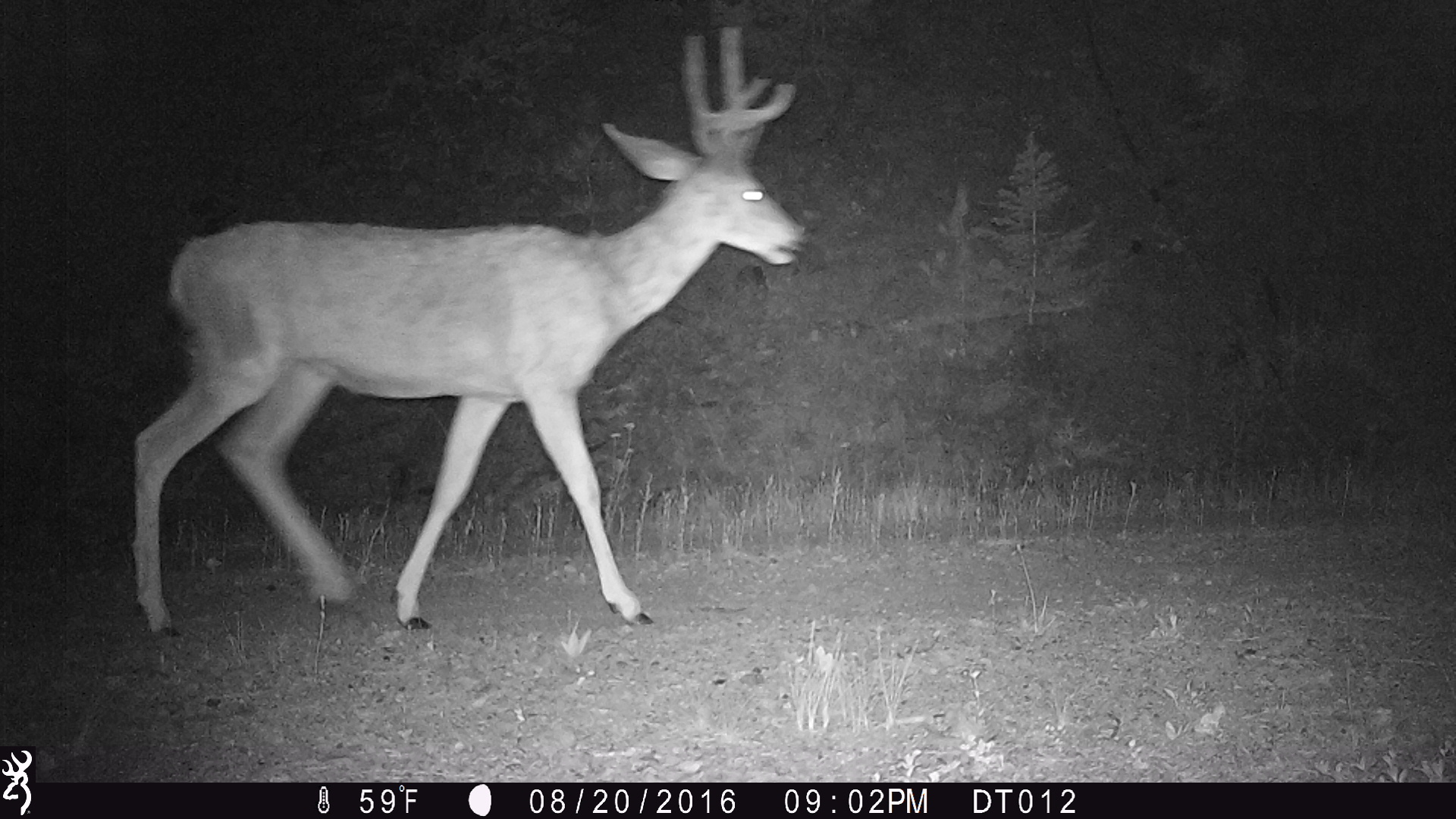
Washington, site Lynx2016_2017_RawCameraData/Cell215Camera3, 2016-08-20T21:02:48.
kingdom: Animalia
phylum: Chordata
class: Mammalia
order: Artiodactyla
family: Cervidae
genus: Odocoileus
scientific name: Odocoileus hemionus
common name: mule deer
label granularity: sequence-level